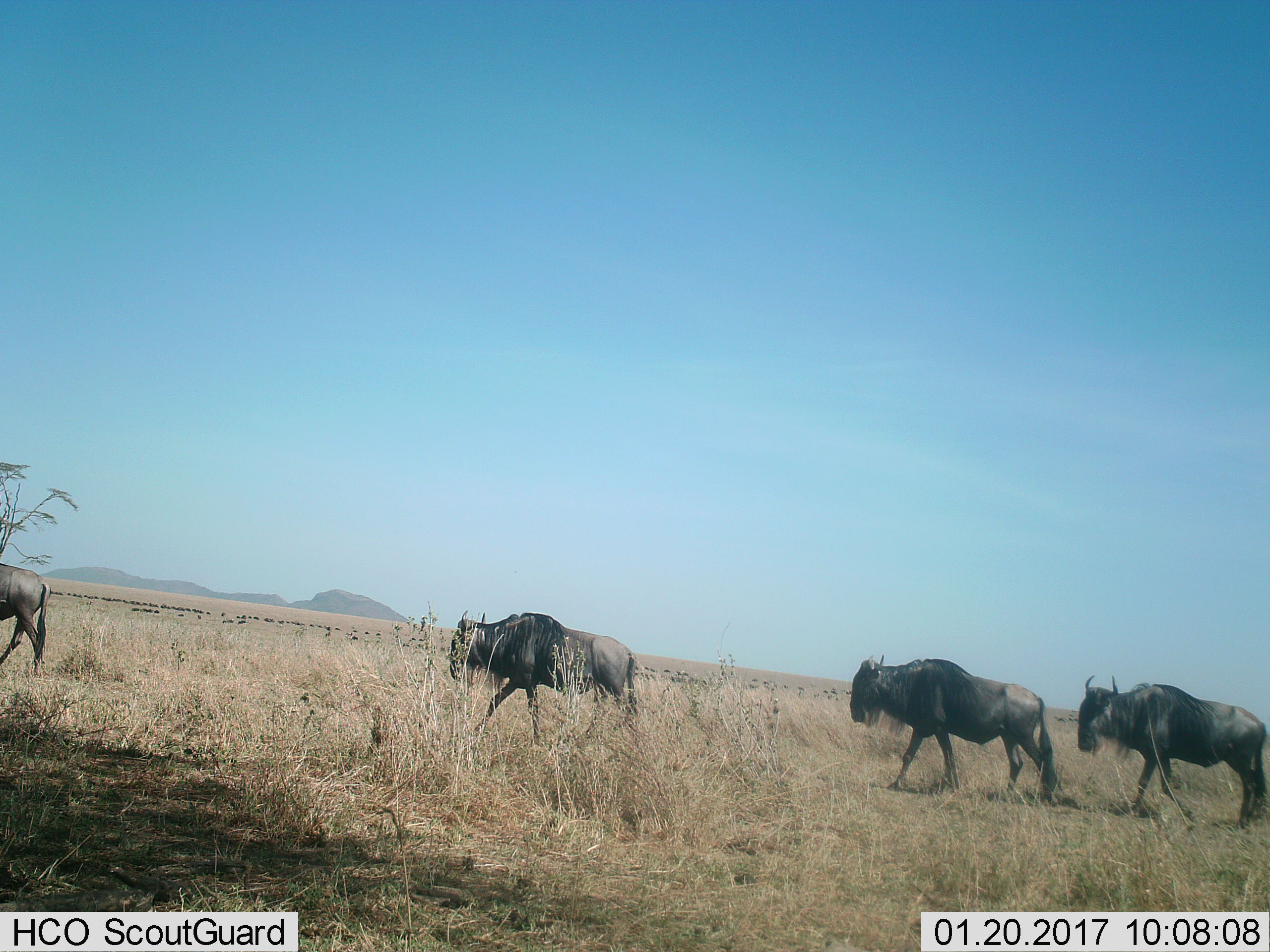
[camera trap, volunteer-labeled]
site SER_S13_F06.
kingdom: Animalia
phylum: Chordata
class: Mammalia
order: Artiodactyla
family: Bovidae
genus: Connochaetes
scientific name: Connochaetes taurinus taurinus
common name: blue wildebeest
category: wildebeestblue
Wildebeestblue (blue wildebeest) (Connochaetes taurinus taurinus), count 4. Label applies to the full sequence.